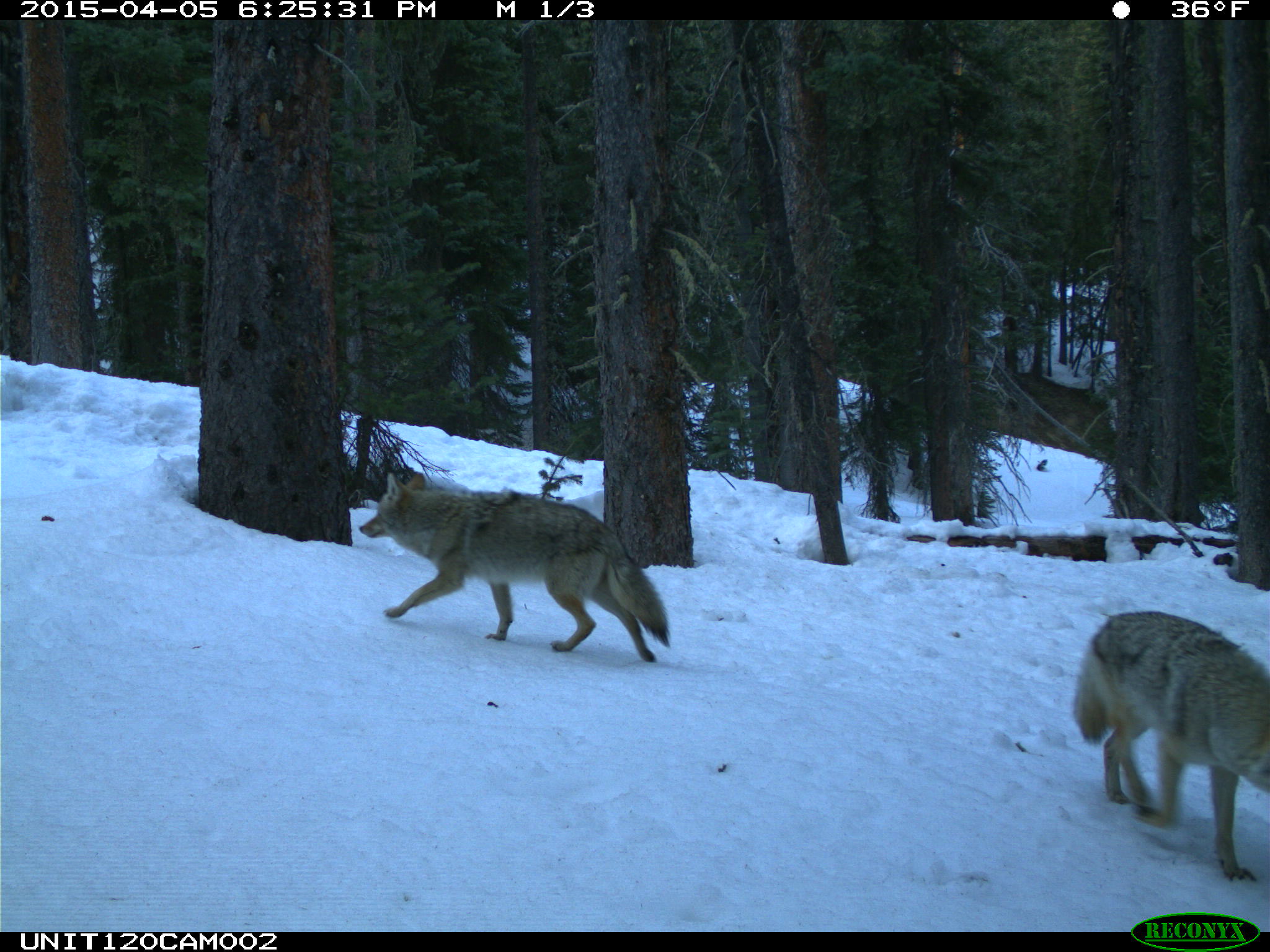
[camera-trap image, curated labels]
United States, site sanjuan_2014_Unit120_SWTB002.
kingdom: Animalia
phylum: Chordata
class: Mammalia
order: Carnivora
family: Canidae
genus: Canis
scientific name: Canis latrans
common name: coyote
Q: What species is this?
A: Canis latrans (coyote).